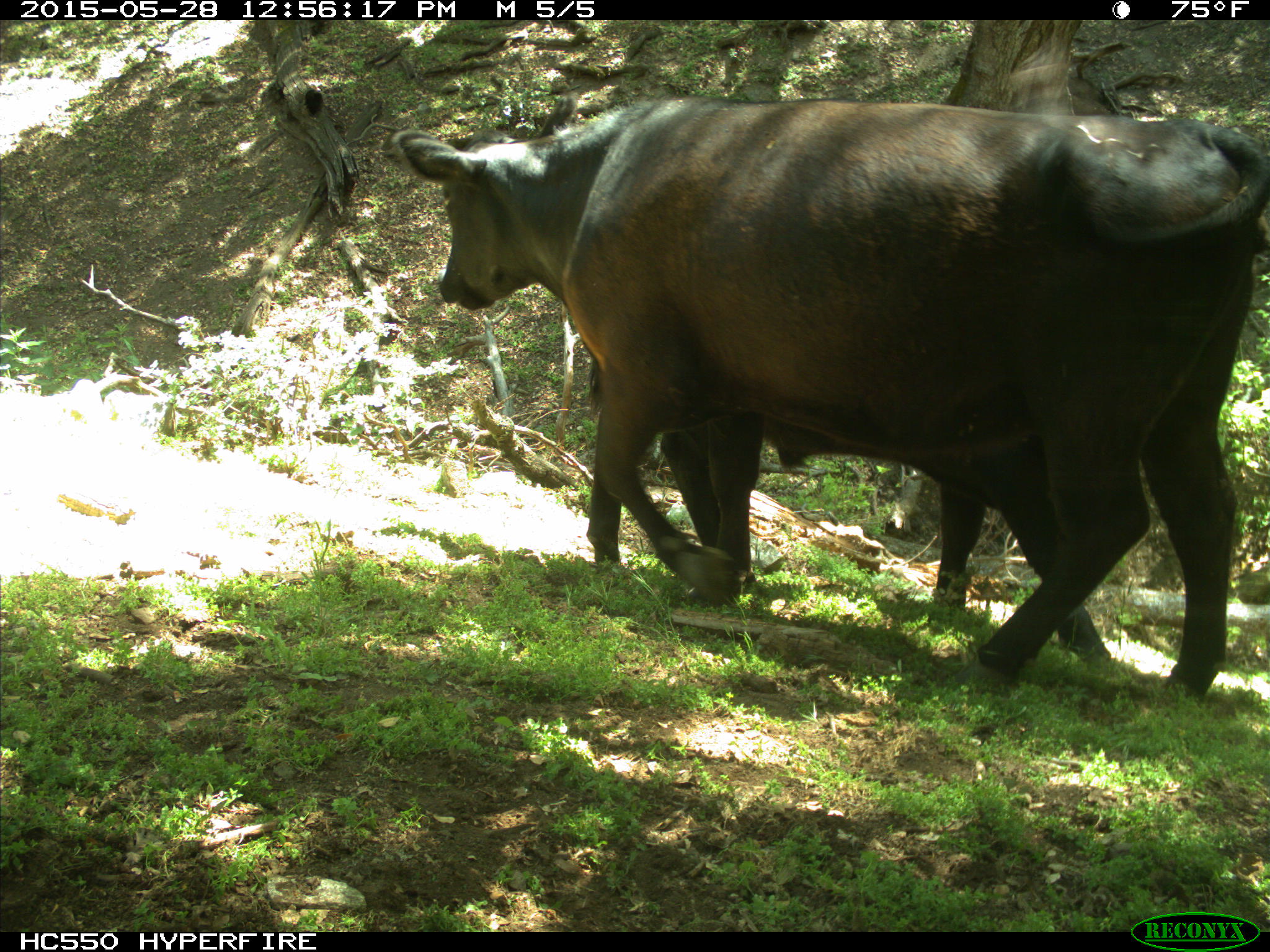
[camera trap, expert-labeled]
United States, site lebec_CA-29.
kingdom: Animalia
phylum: Chordata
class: Mammalia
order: Artiodactyla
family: Bovidae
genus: Bos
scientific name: Bos taurus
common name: domestic cow